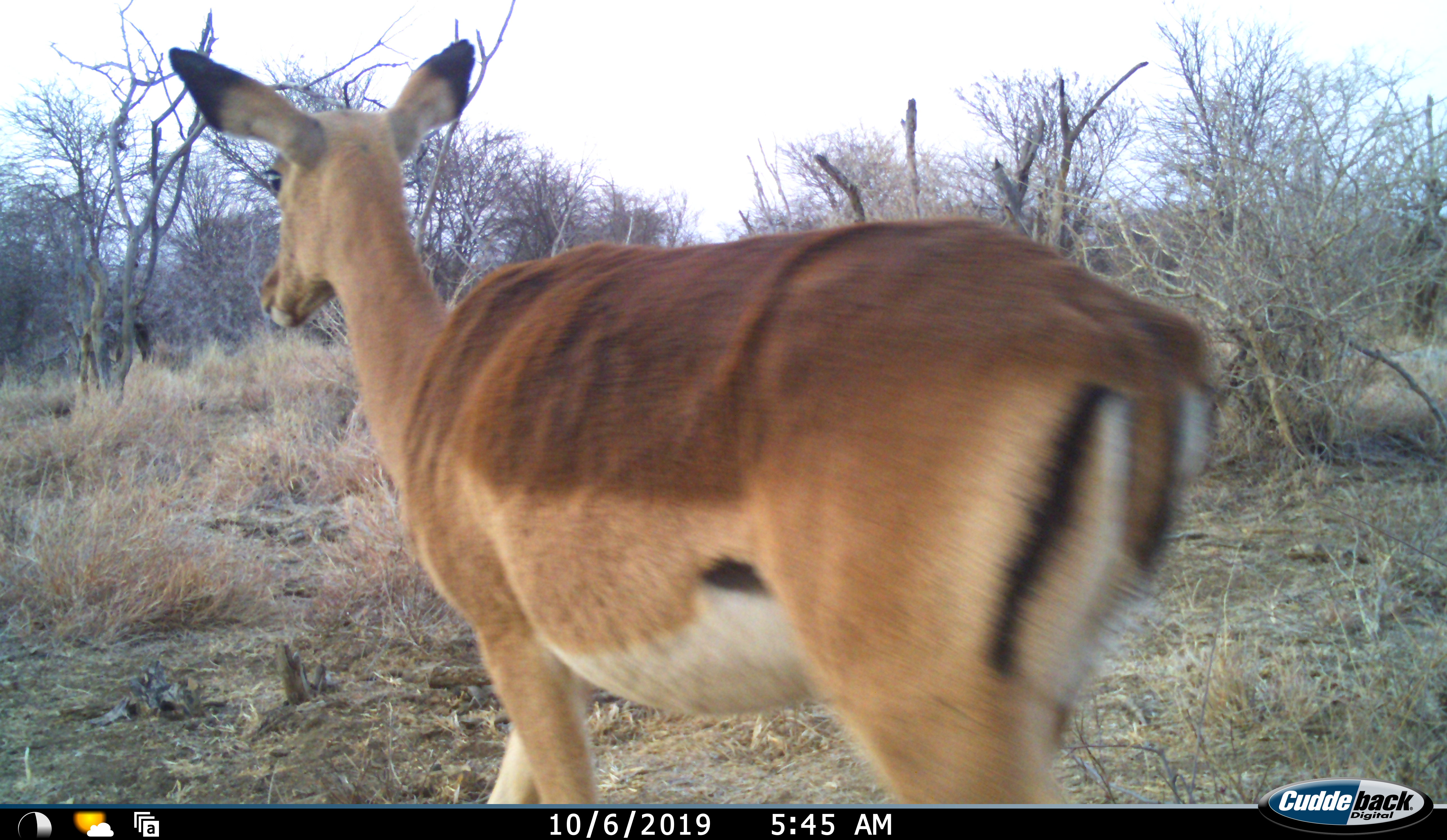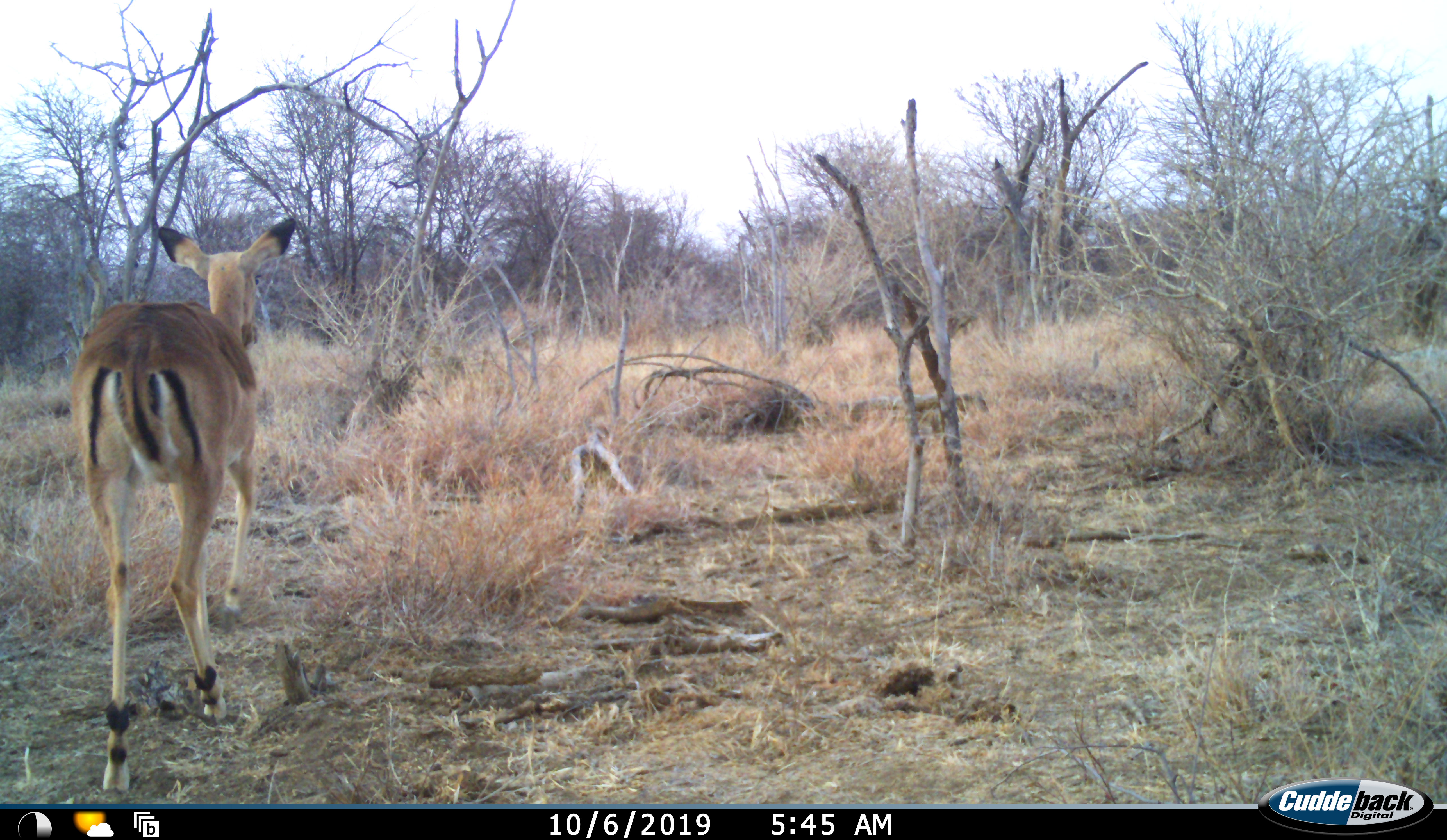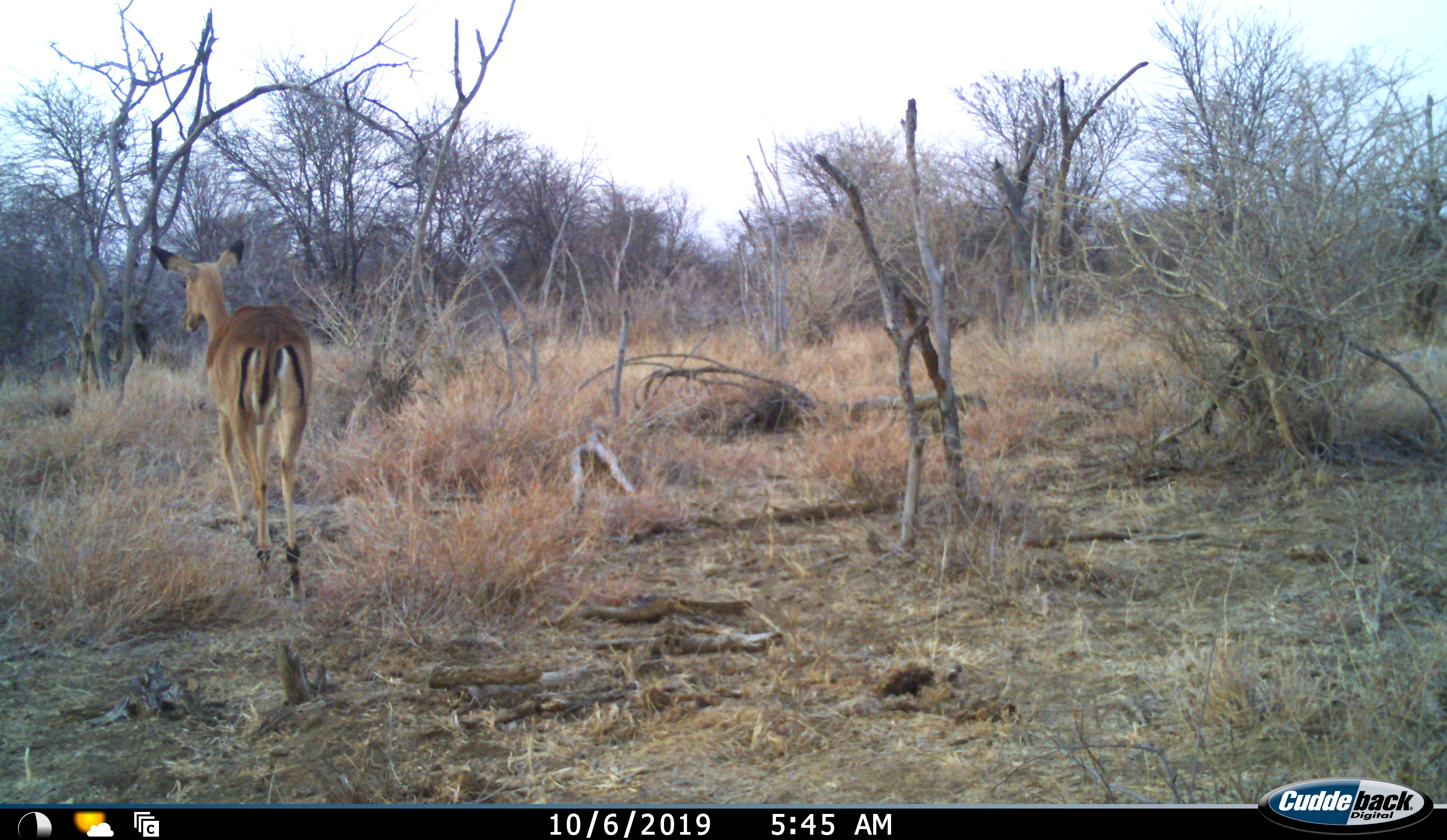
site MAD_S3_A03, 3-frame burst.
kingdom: Animalia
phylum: Chordata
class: Mammalia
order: Artiodactyla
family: Bovidae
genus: Aepyceros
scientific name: Aepyceros melampus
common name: impala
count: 1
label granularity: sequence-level